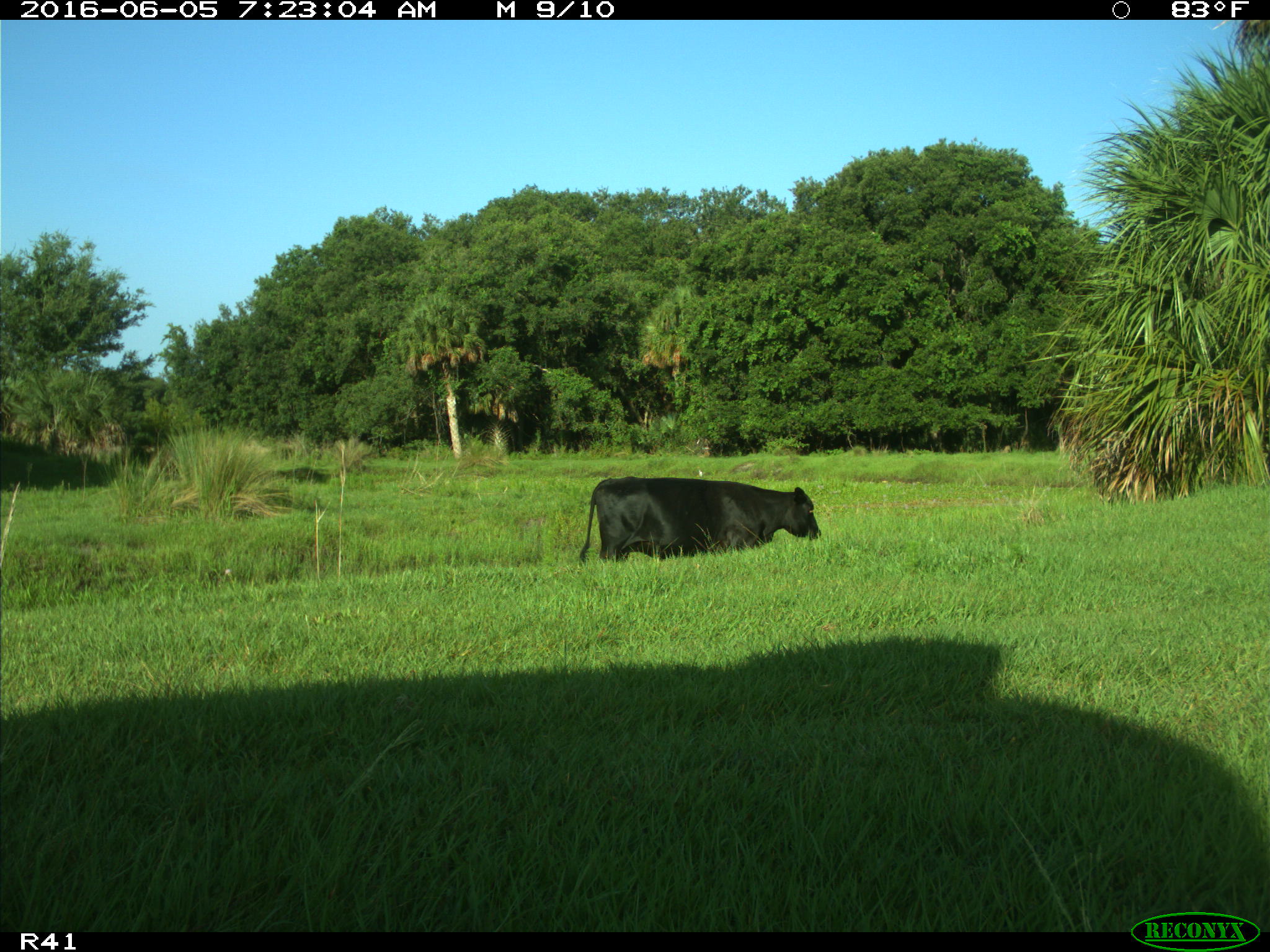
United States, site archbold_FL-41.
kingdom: Animalia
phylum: Chordata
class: Mammalia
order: Artiodactyla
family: Bovidae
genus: Bos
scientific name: Bos taurus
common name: domestic cow